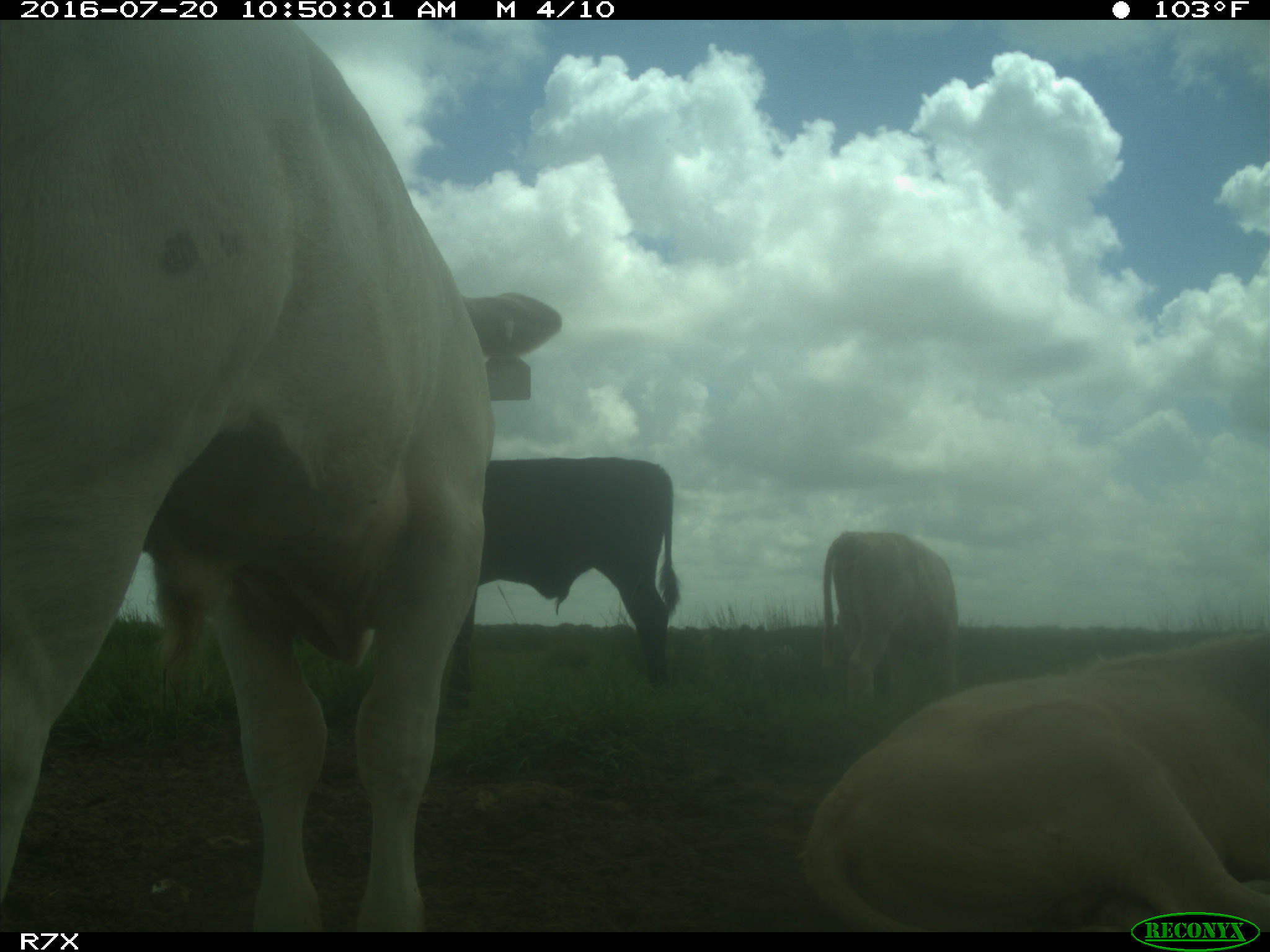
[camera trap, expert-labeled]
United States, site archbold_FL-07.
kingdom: Animalia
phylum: Chordata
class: Mammalia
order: Artiodactyla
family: Bovidae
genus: Bos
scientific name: Bos taurus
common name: domestic cow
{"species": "Bos taurus (domestic cow)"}